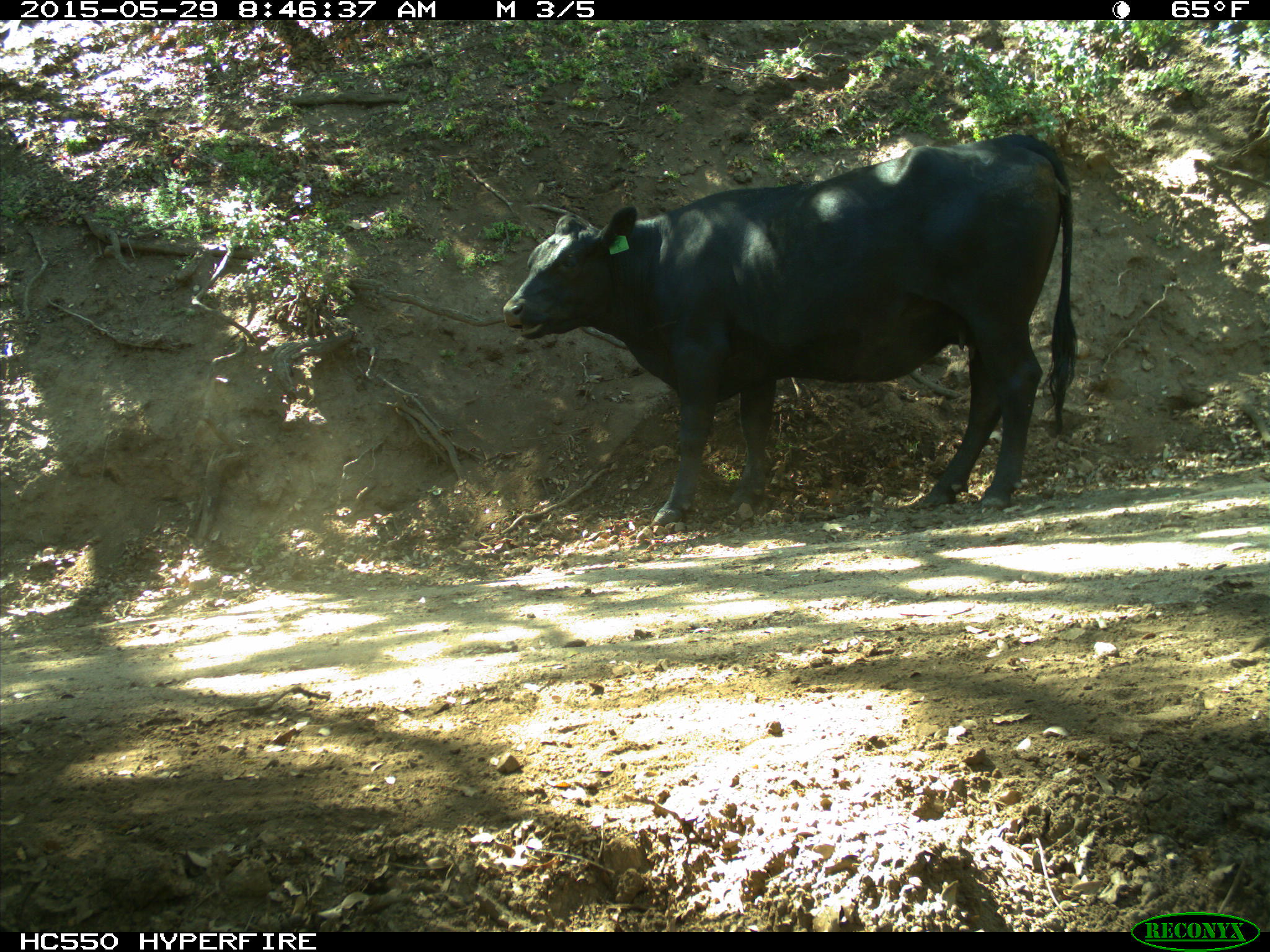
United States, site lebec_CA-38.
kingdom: Animalia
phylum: Chordata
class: Mammalia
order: Artiodactyla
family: Bovidae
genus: Bos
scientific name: Bos taurus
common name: domestic cow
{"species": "Bos taurus (domestic cow)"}